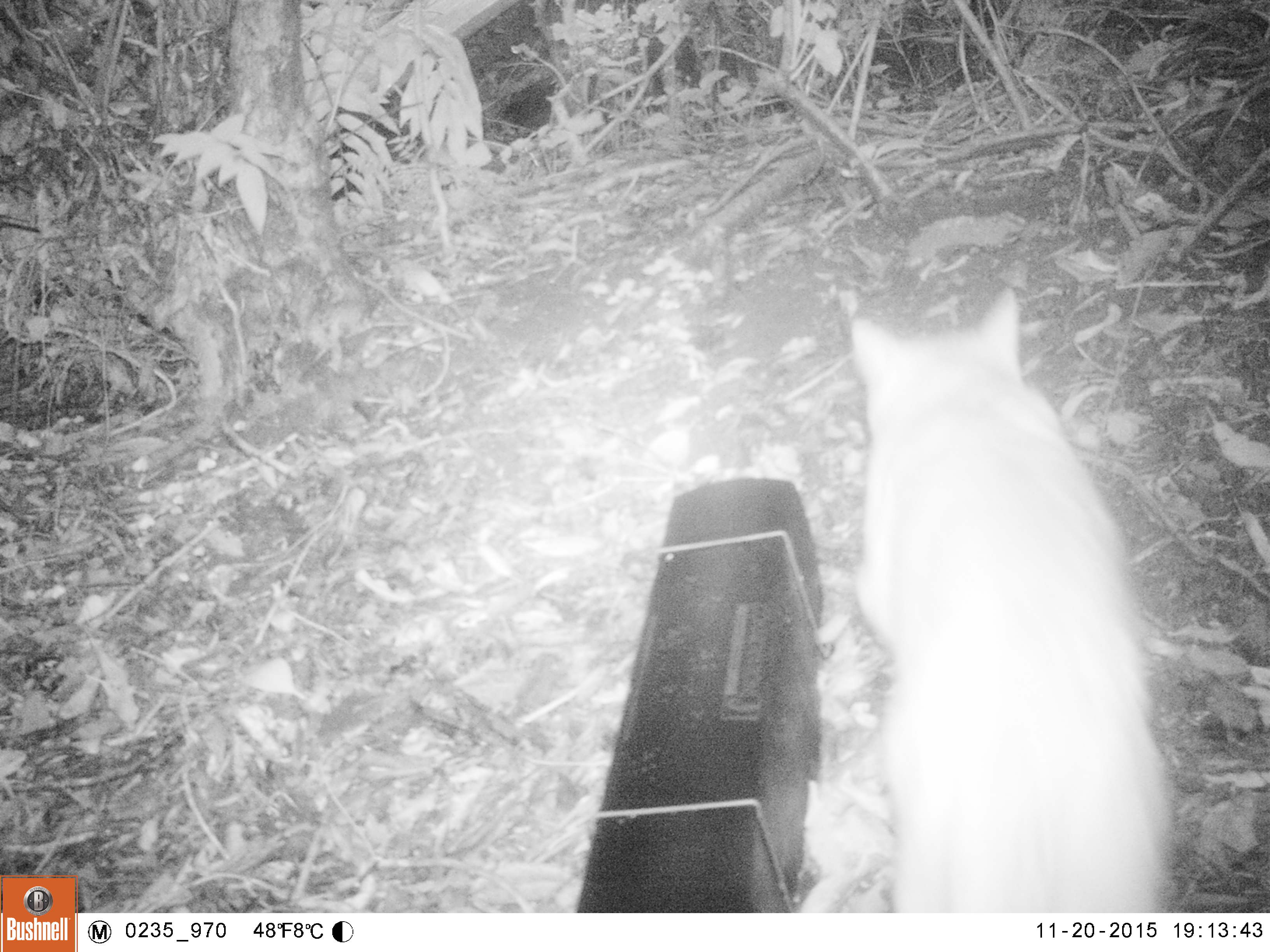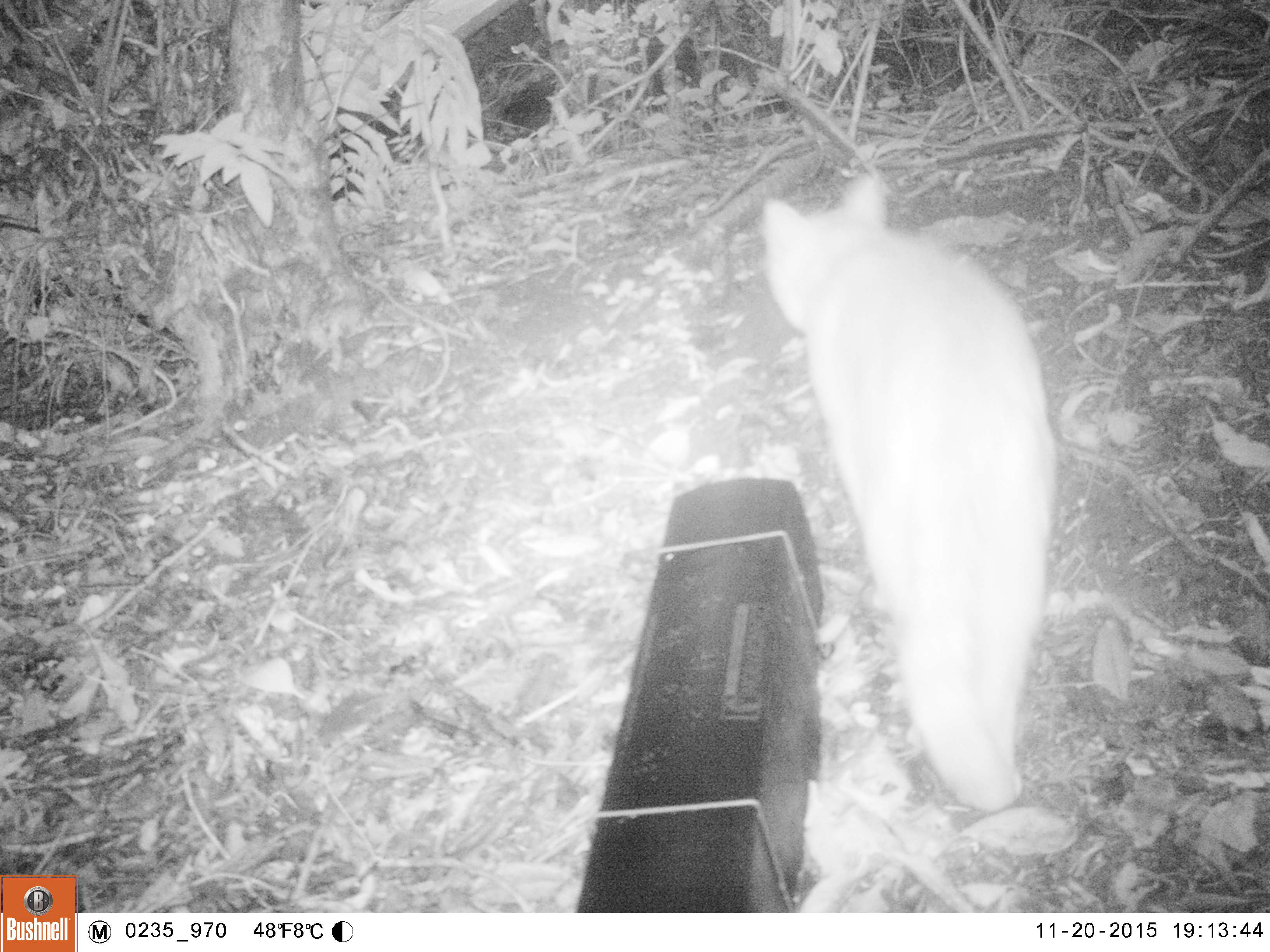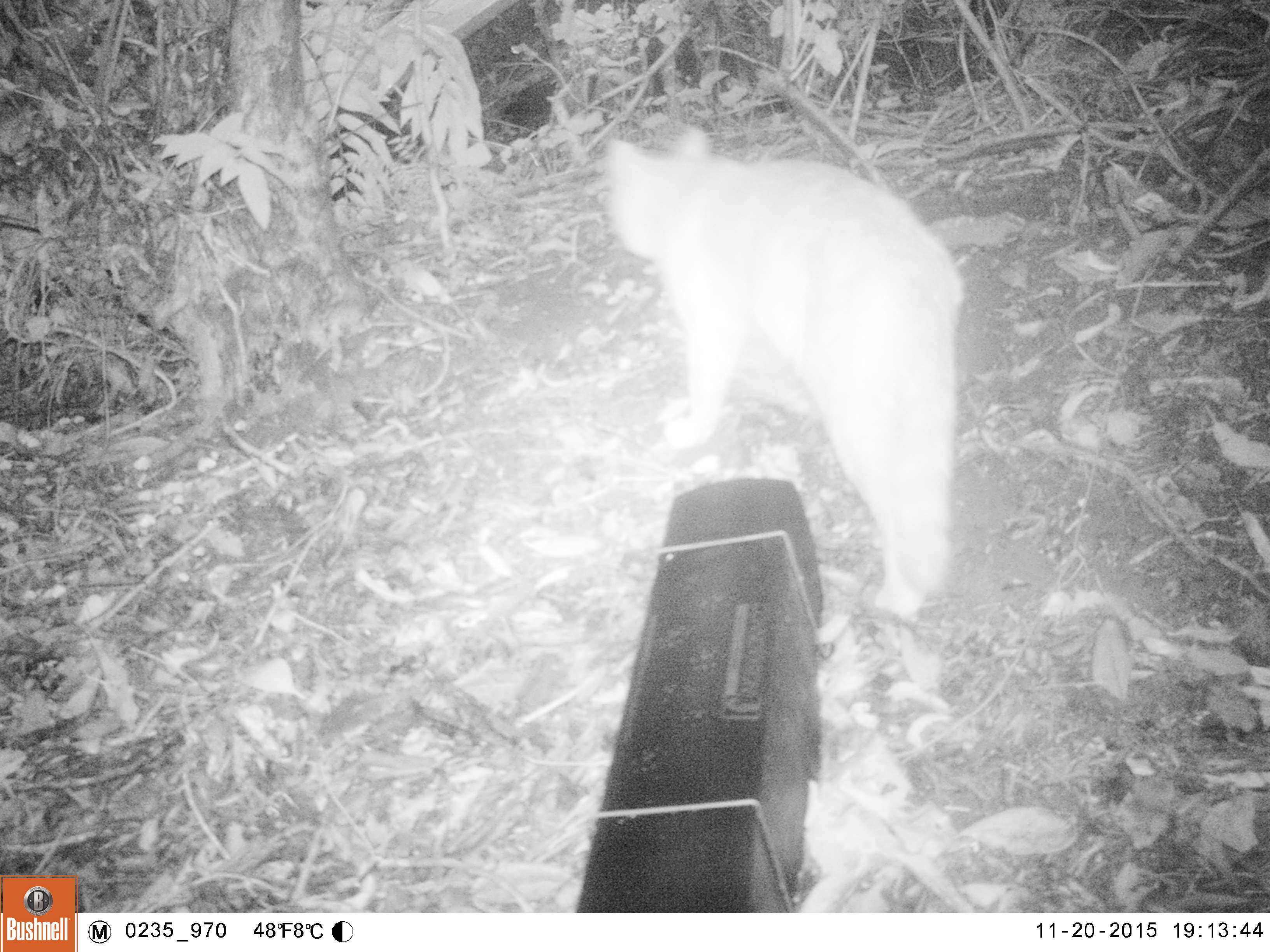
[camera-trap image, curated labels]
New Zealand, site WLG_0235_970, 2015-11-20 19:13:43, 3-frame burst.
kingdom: Animalia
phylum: Chordata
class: Mammalia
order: Carnivora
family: Felidae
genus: Felis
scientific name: Felis catus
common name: domestic cat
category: cat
Cat (domestic cat) (Felis catus).